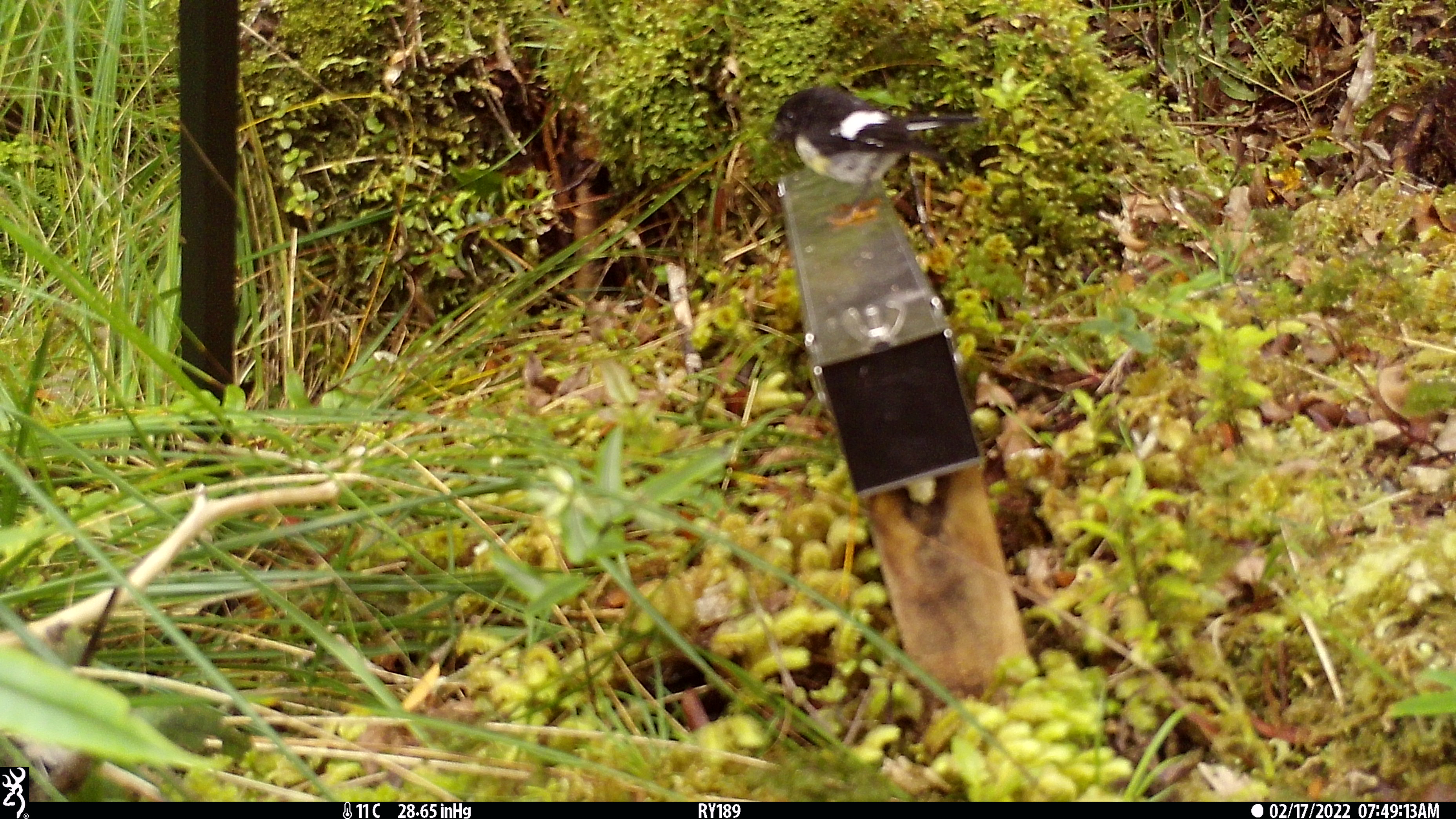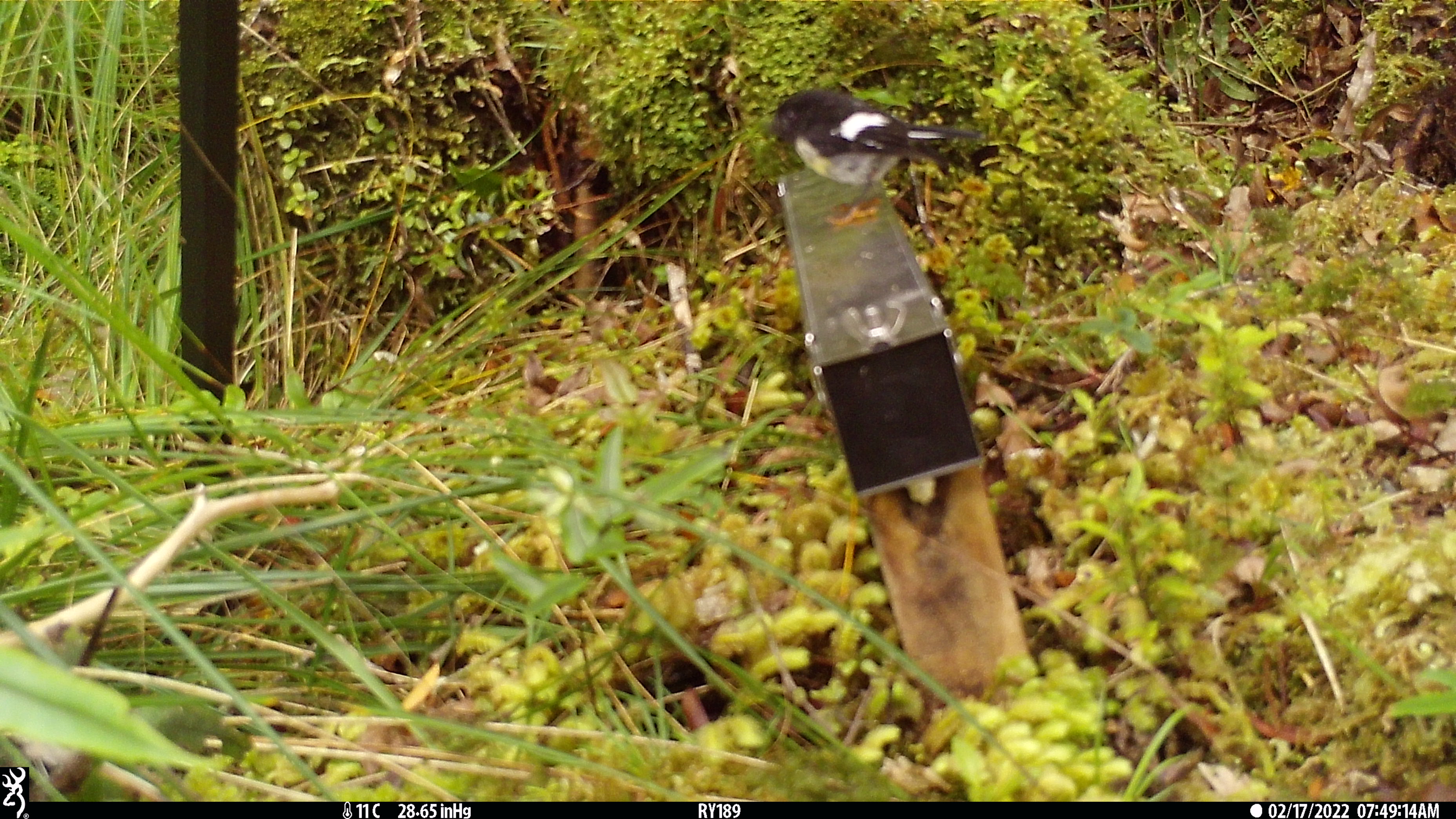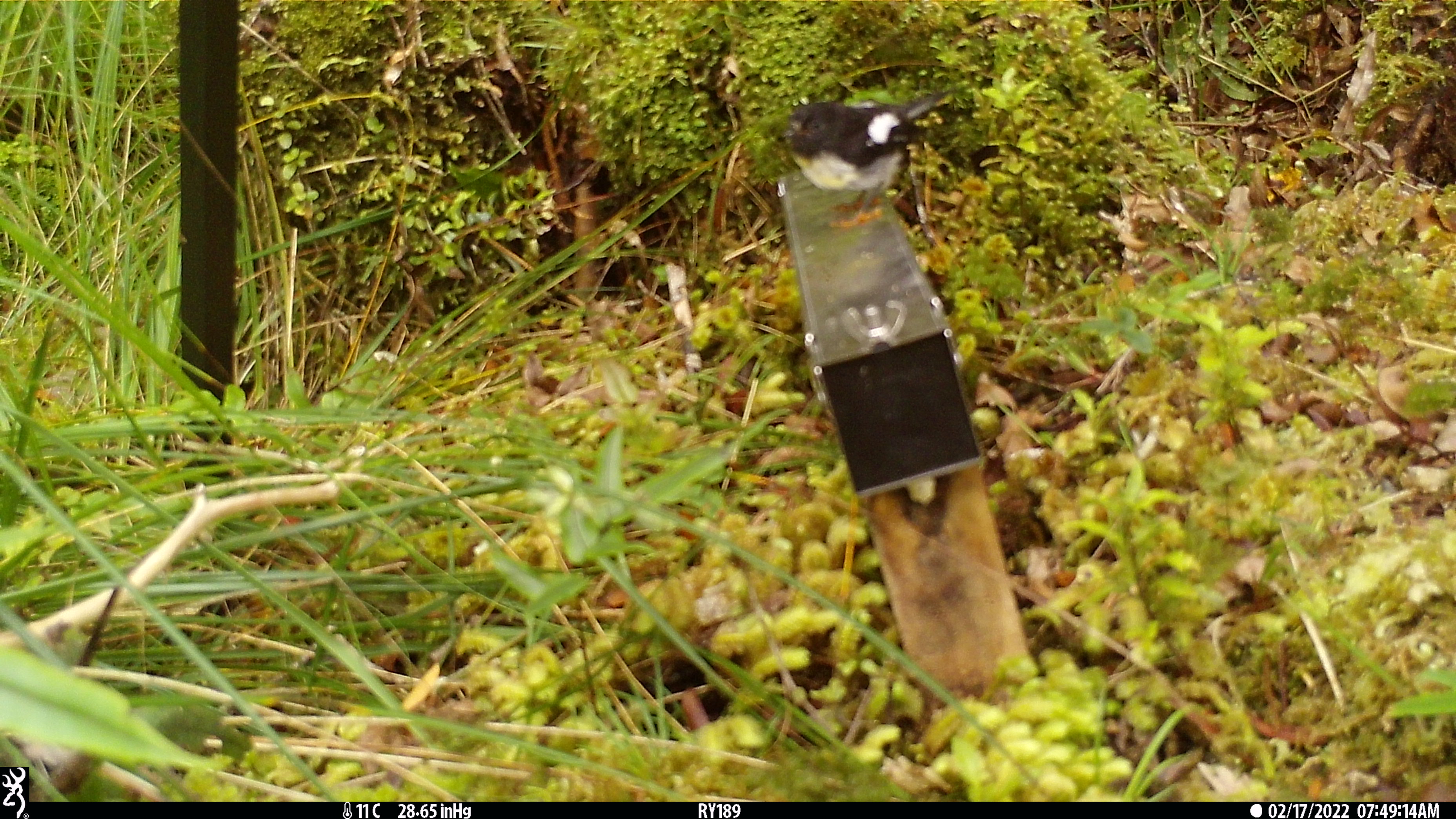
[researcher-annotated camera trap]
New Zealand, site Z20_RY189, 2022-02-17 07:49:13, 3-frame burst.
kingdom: Animalia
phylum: Chordata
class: Aves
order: Passeriformes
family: Petroicidae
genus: Petroica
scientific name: Petroica macrocephala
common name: tomtit